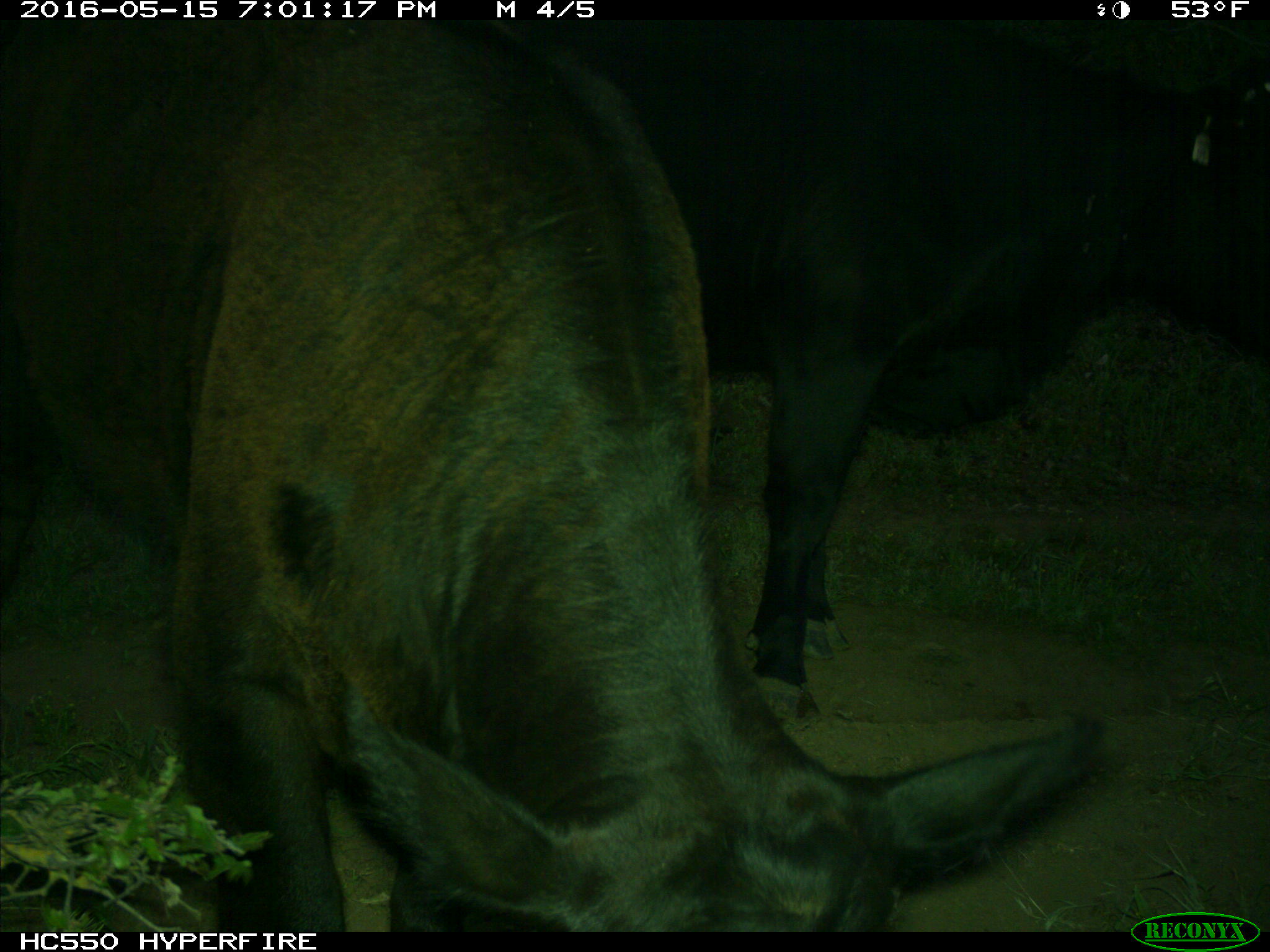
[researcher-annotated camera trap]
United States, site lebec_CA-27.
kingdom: Animalia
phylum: Chordata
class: Mammalia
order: Artiodactyla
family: Bovidae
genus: Bos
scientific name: Bos taurus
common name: domestic cow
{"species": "Bos taurus (domestic cow)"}